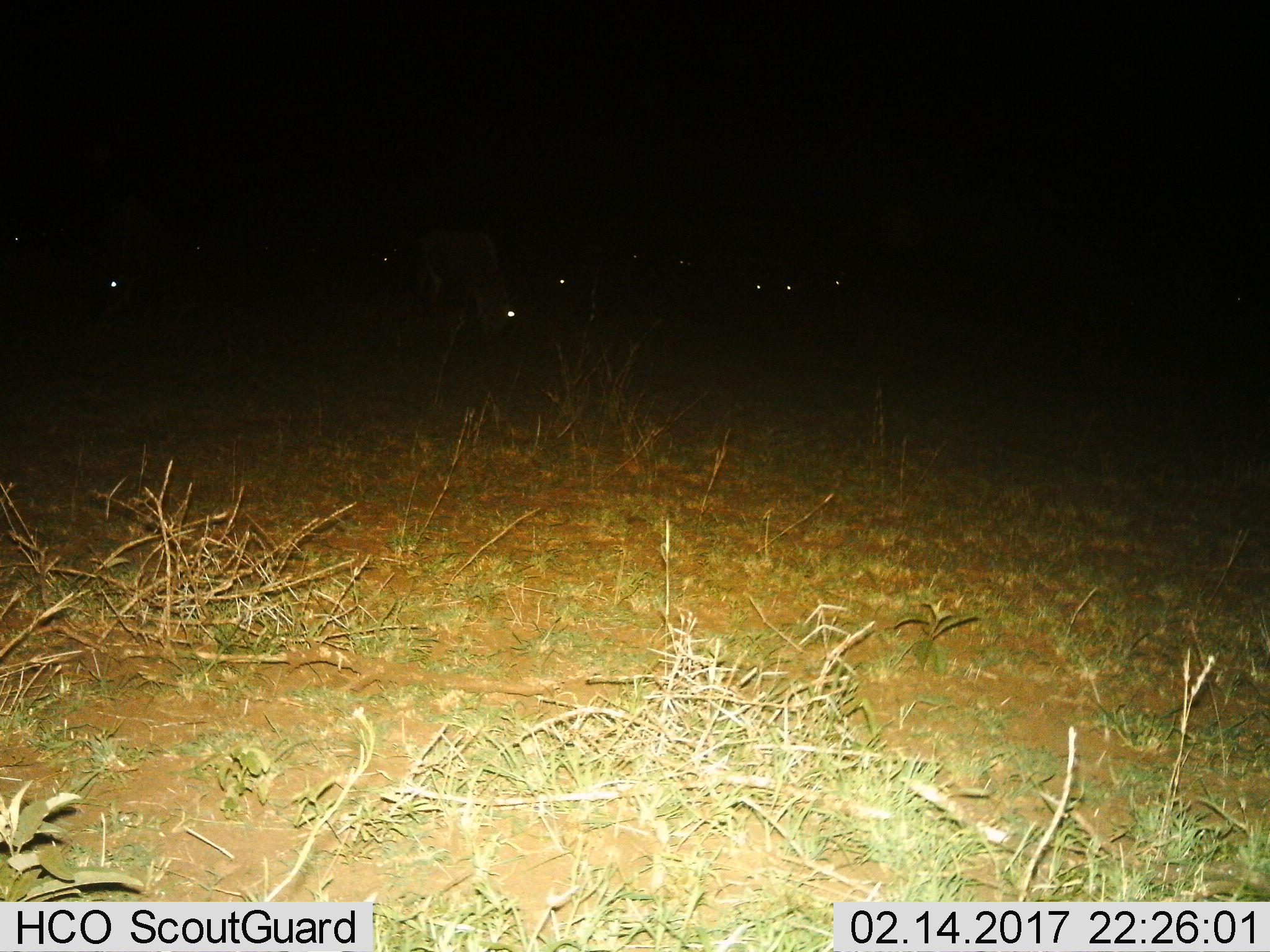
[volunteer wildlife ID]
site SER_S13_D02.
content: unidentified animal